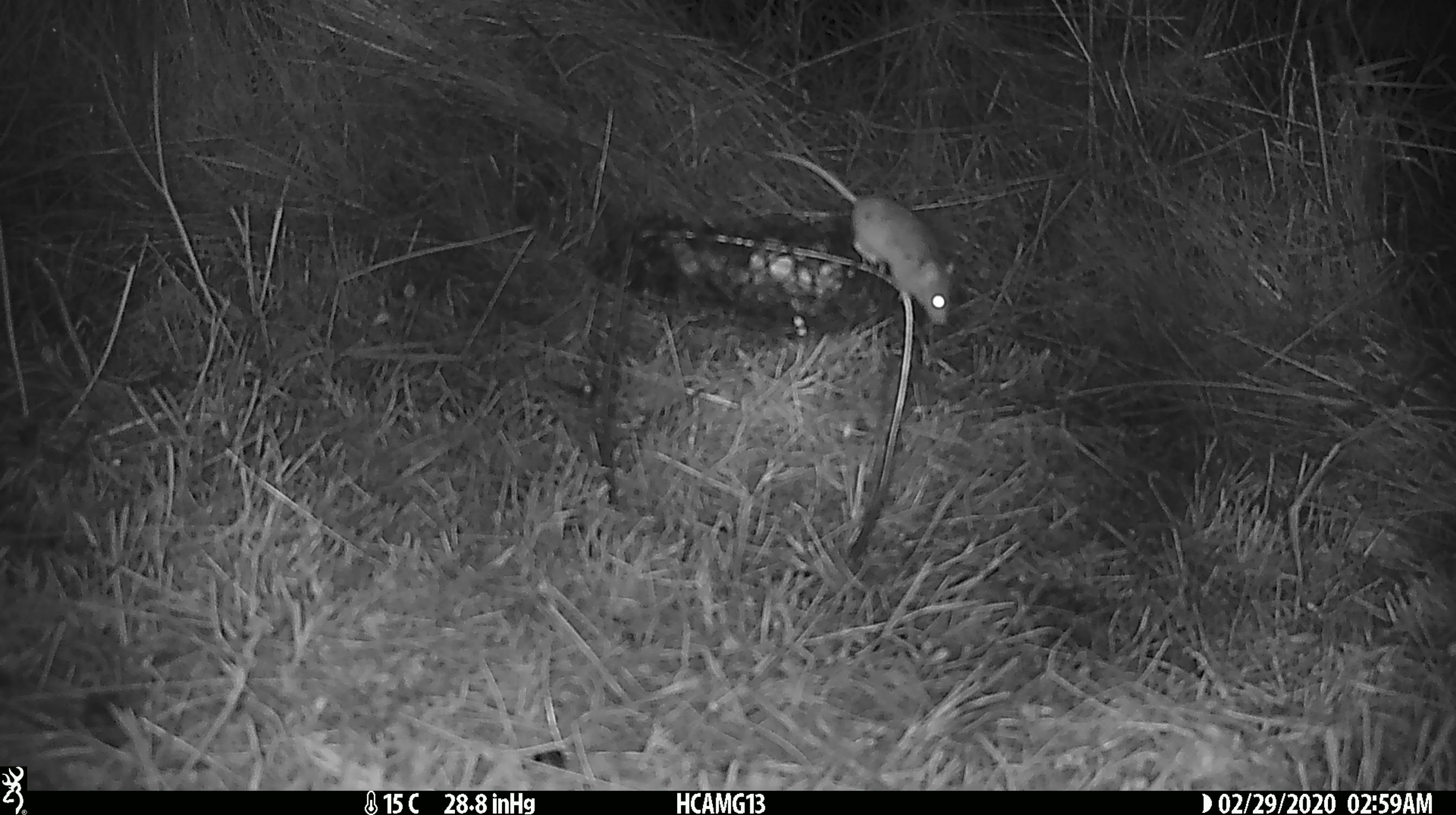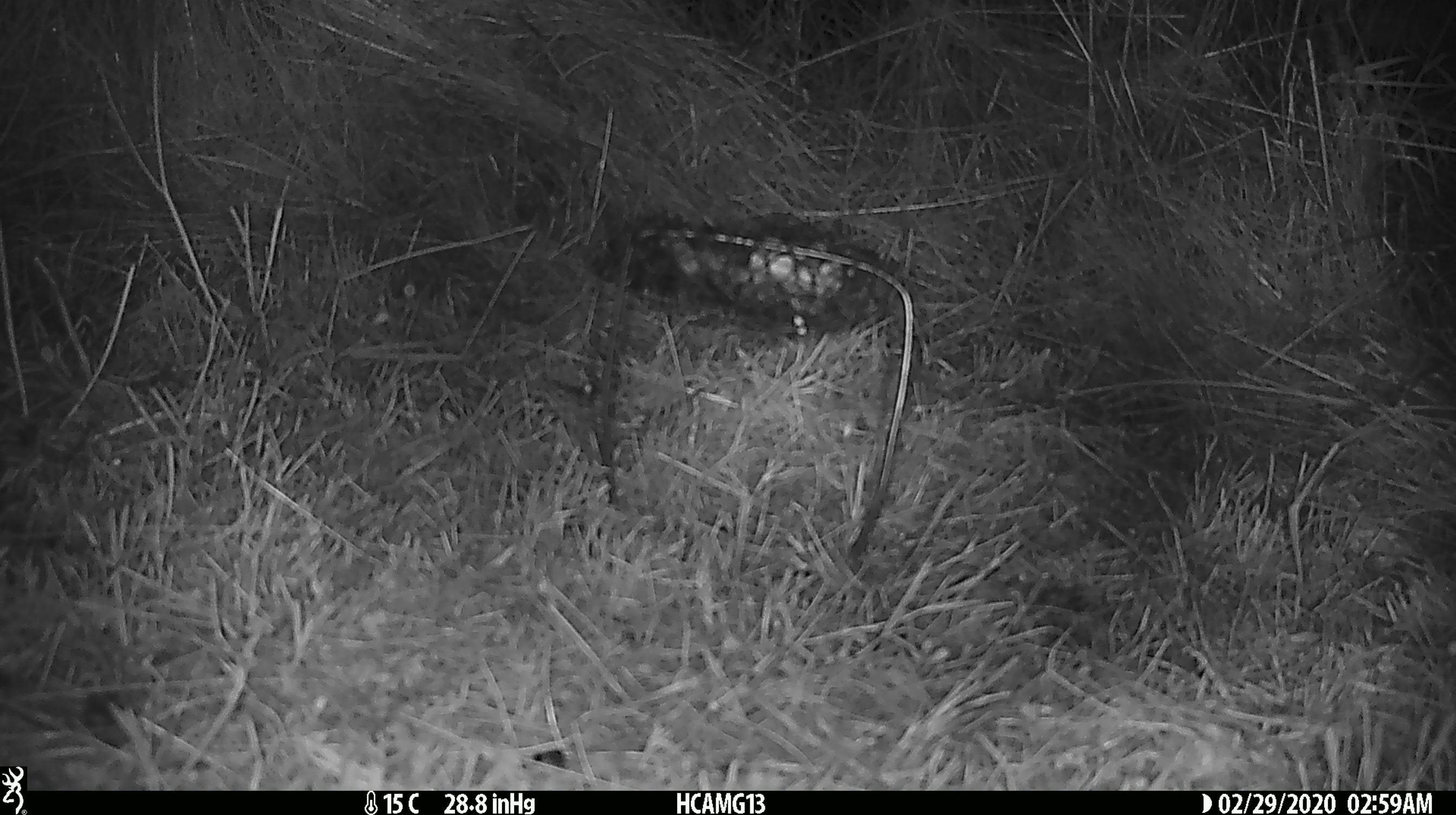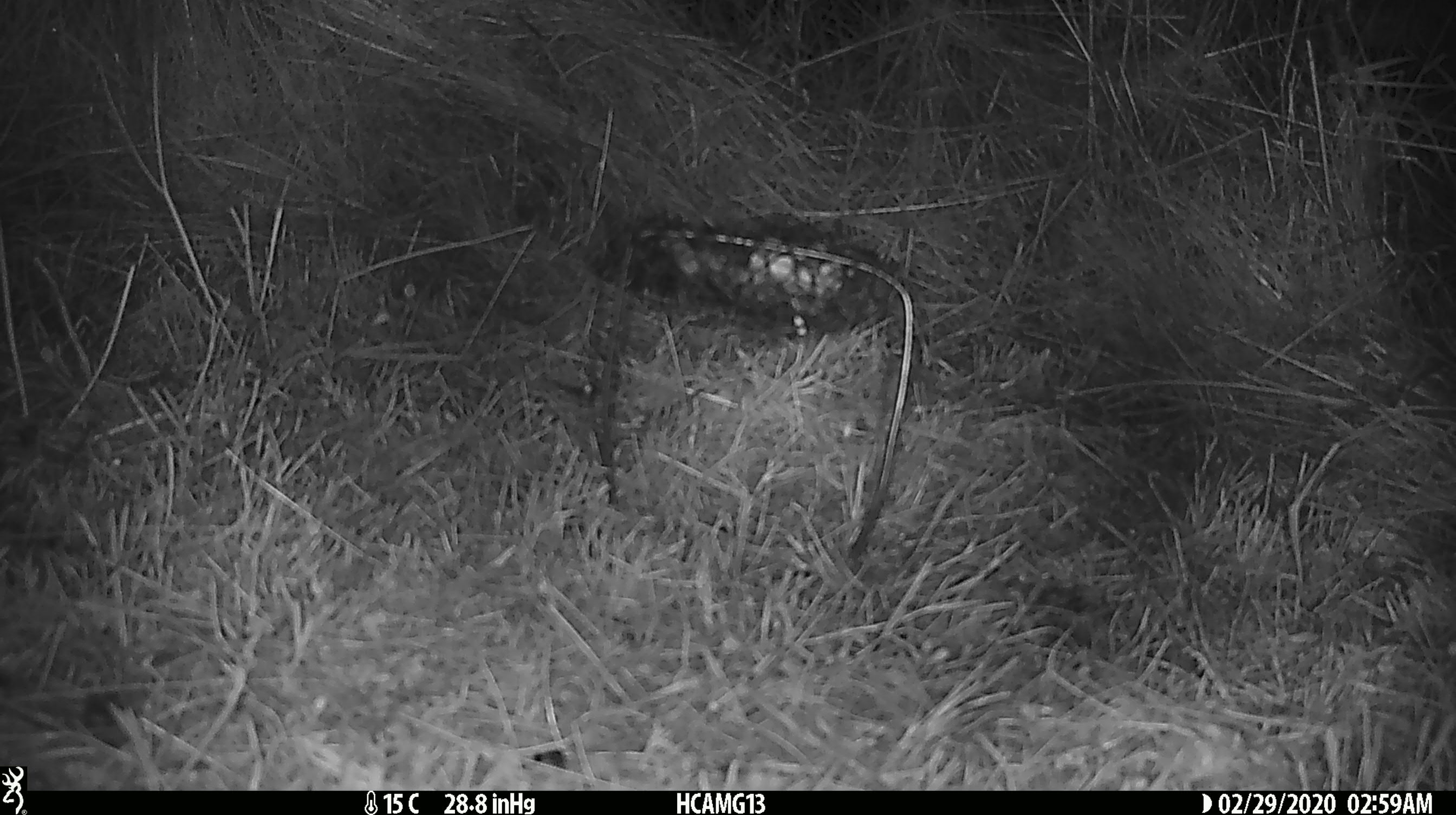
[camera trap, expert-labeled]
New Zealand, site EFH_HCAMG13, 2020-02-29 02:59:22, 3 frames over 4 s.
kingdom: Animalia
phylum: Chordata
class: Mammalia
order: Rodentia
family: Muridae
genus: Mus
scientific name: Mus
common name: mouse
Mouse (Mus).